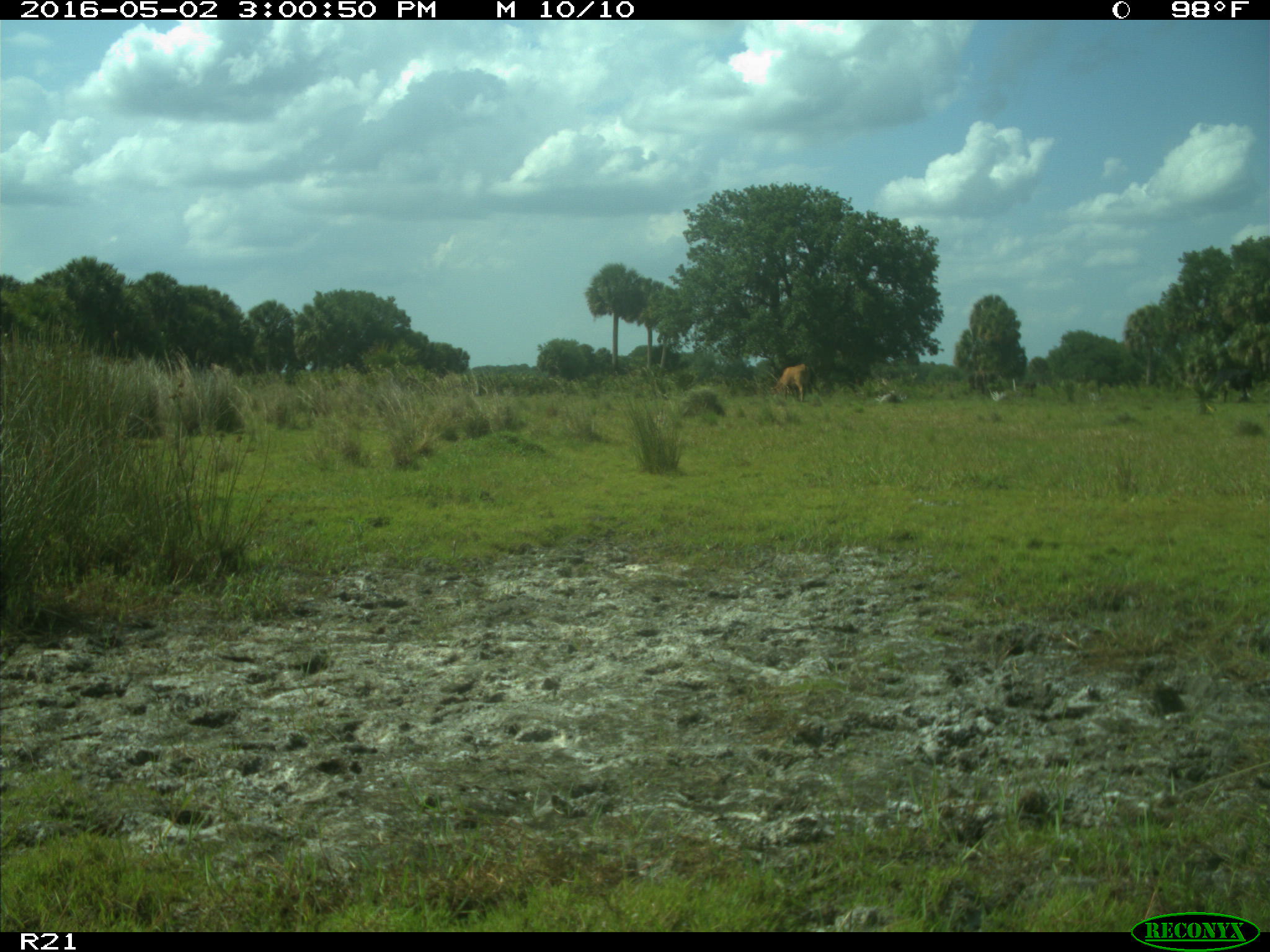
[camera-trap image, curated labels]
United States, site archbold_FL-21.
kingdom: Animalia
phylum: Chordata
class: Mammalia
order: Artiodactyla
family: Bovidae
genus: Bos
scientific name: Bos taurus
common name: domestic cow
Bos taurus (domestic cow).